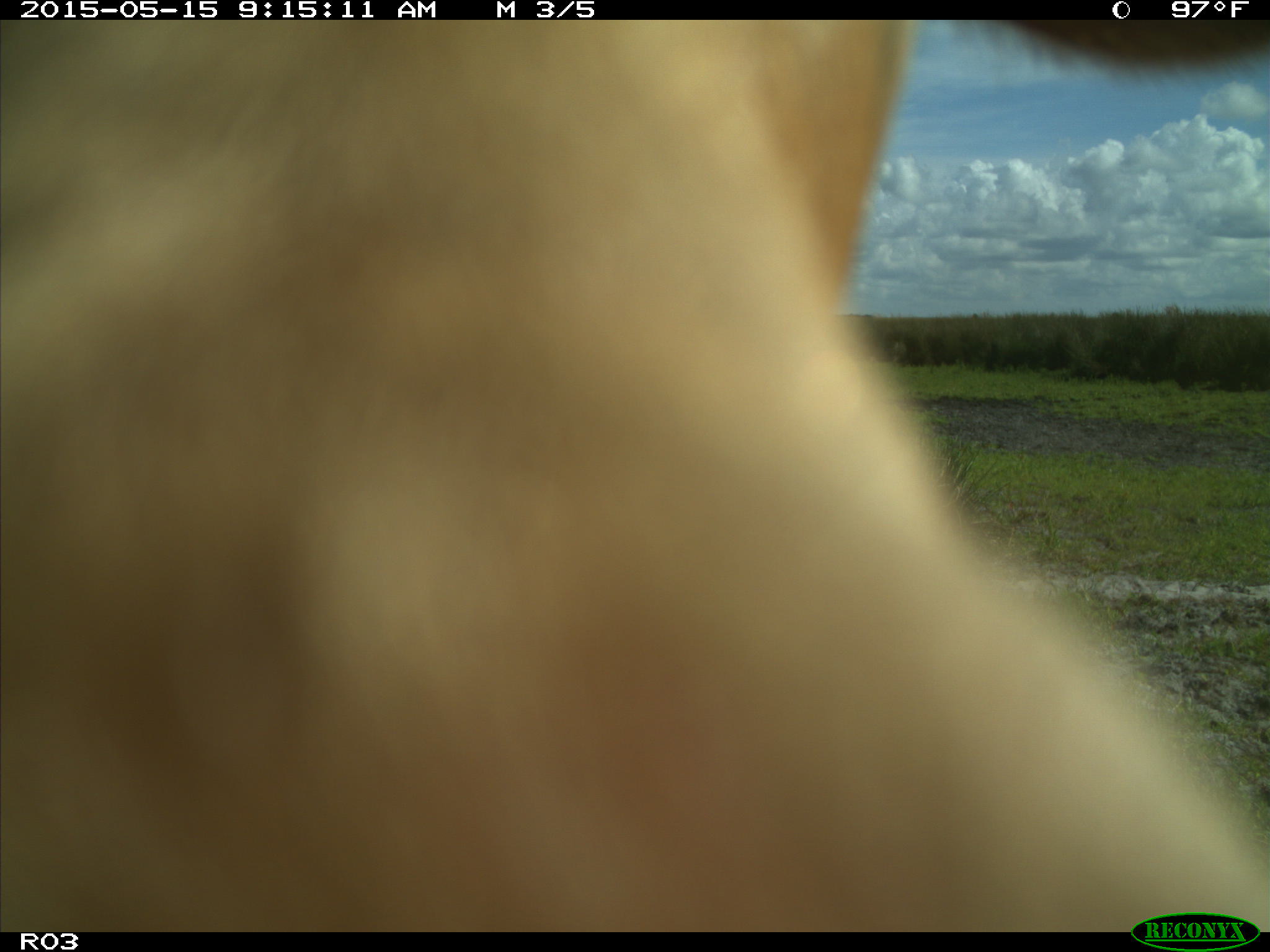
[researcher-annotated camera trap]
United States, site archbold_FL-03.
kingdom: Animalia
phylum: Chordata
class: Mammalia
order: Artiodactyla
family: Bovidae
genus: Bos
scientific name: Bos taurus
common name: domestic cow